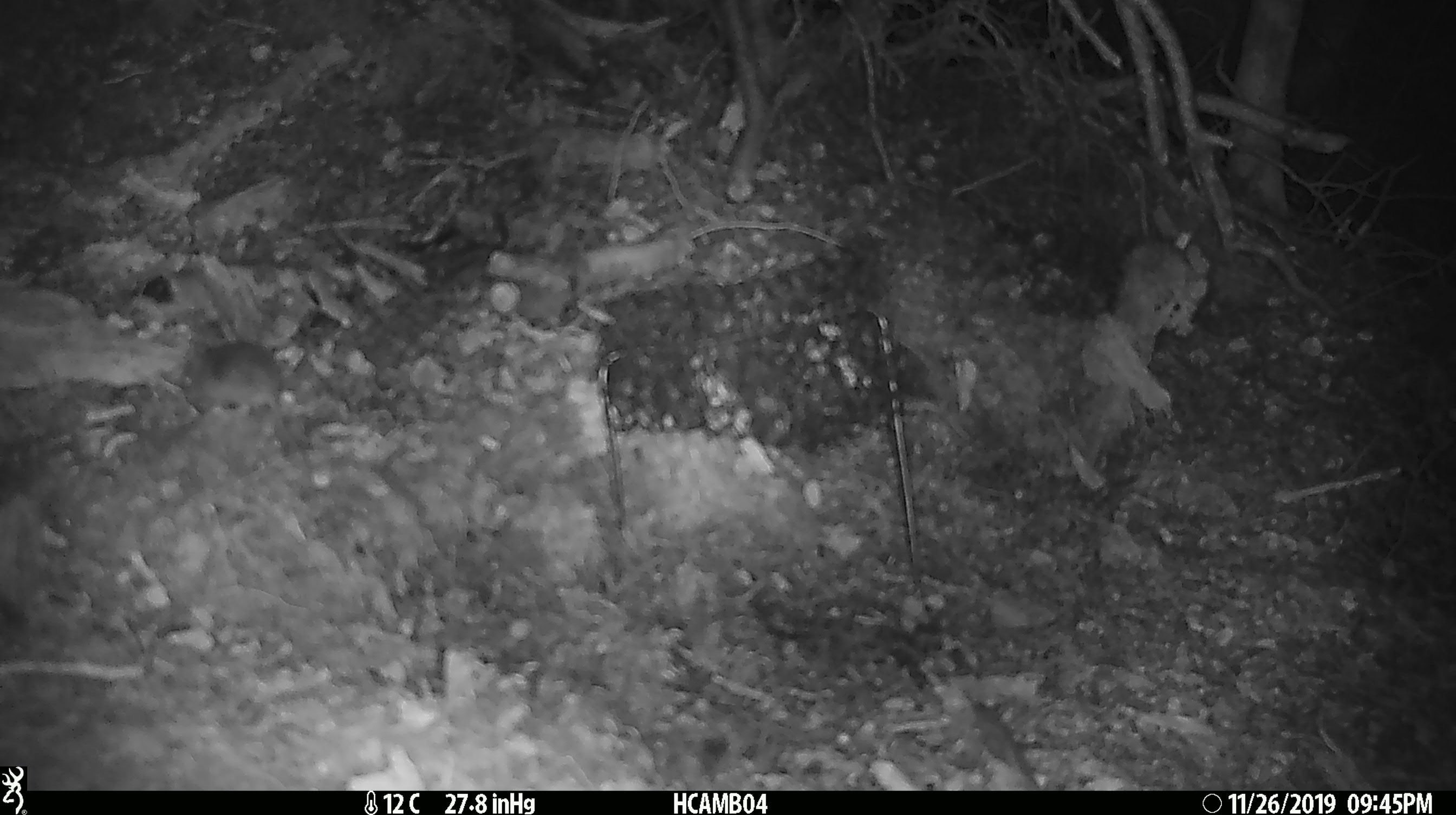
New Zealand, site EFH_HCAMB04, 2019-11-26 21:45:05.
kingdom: Animalia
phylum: Chordata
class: Mammalia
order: Rodentia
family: Muridae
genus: Mus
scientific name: Mus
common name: mouse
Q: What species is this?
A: Mouse (Mus).